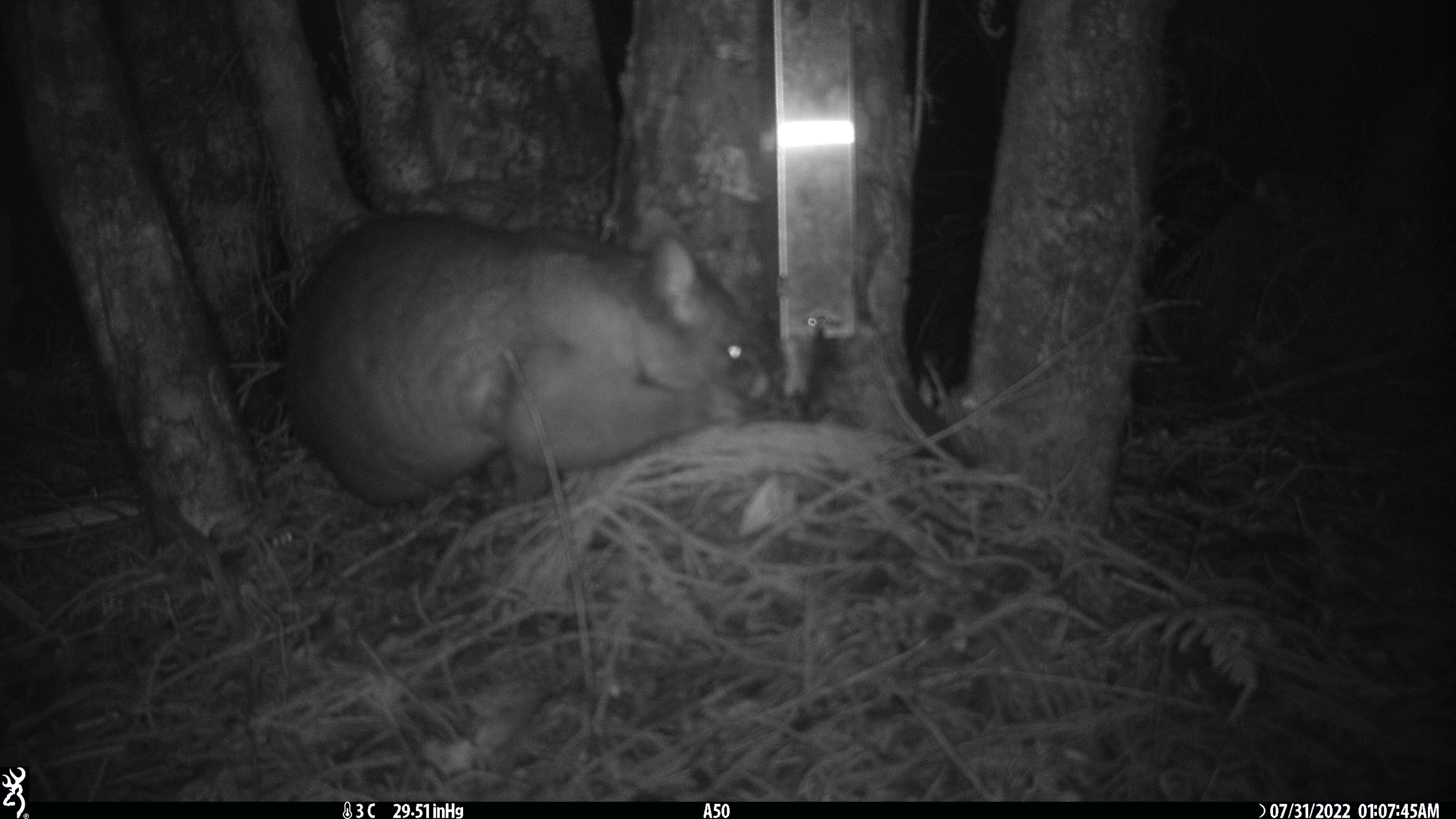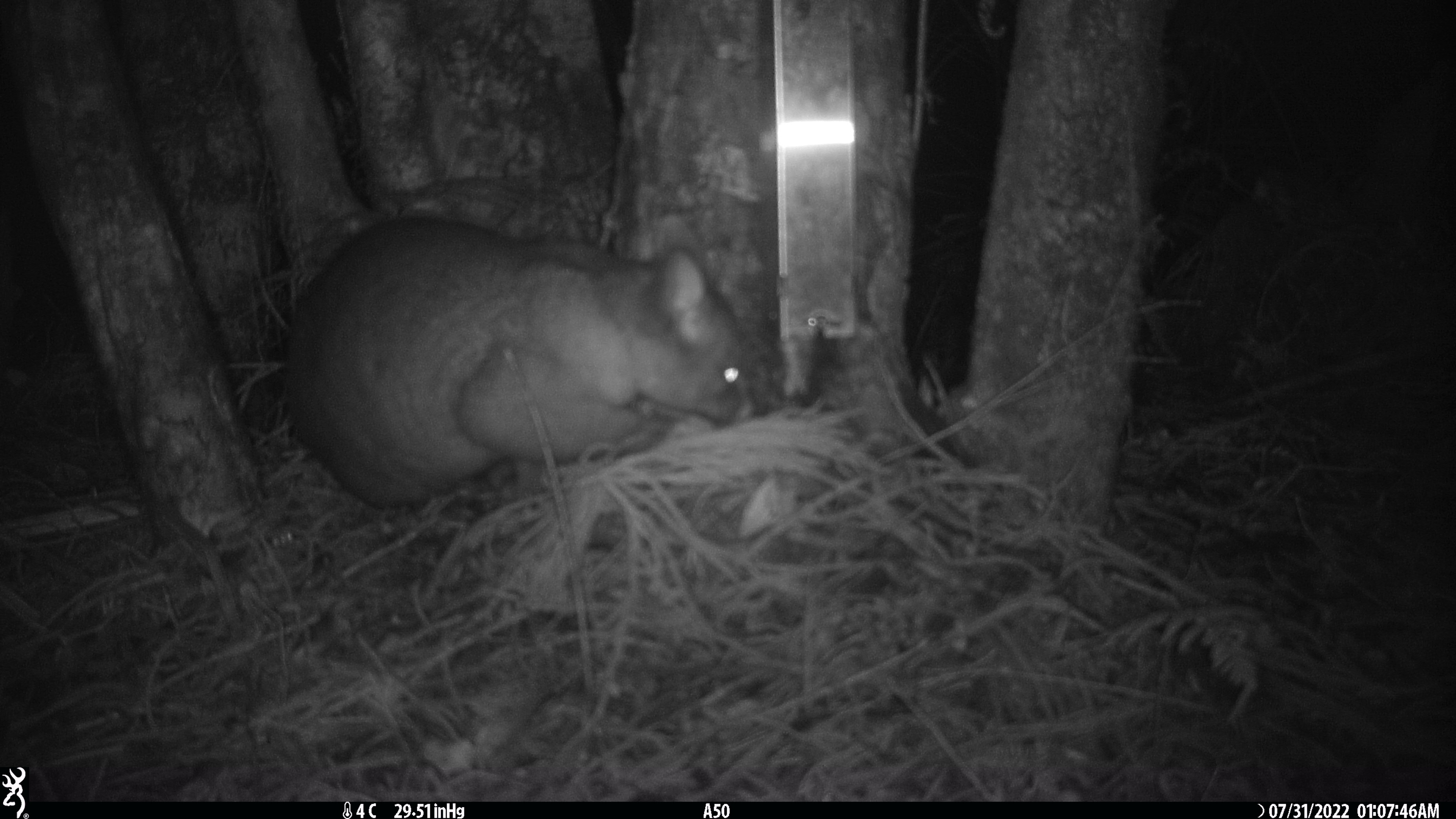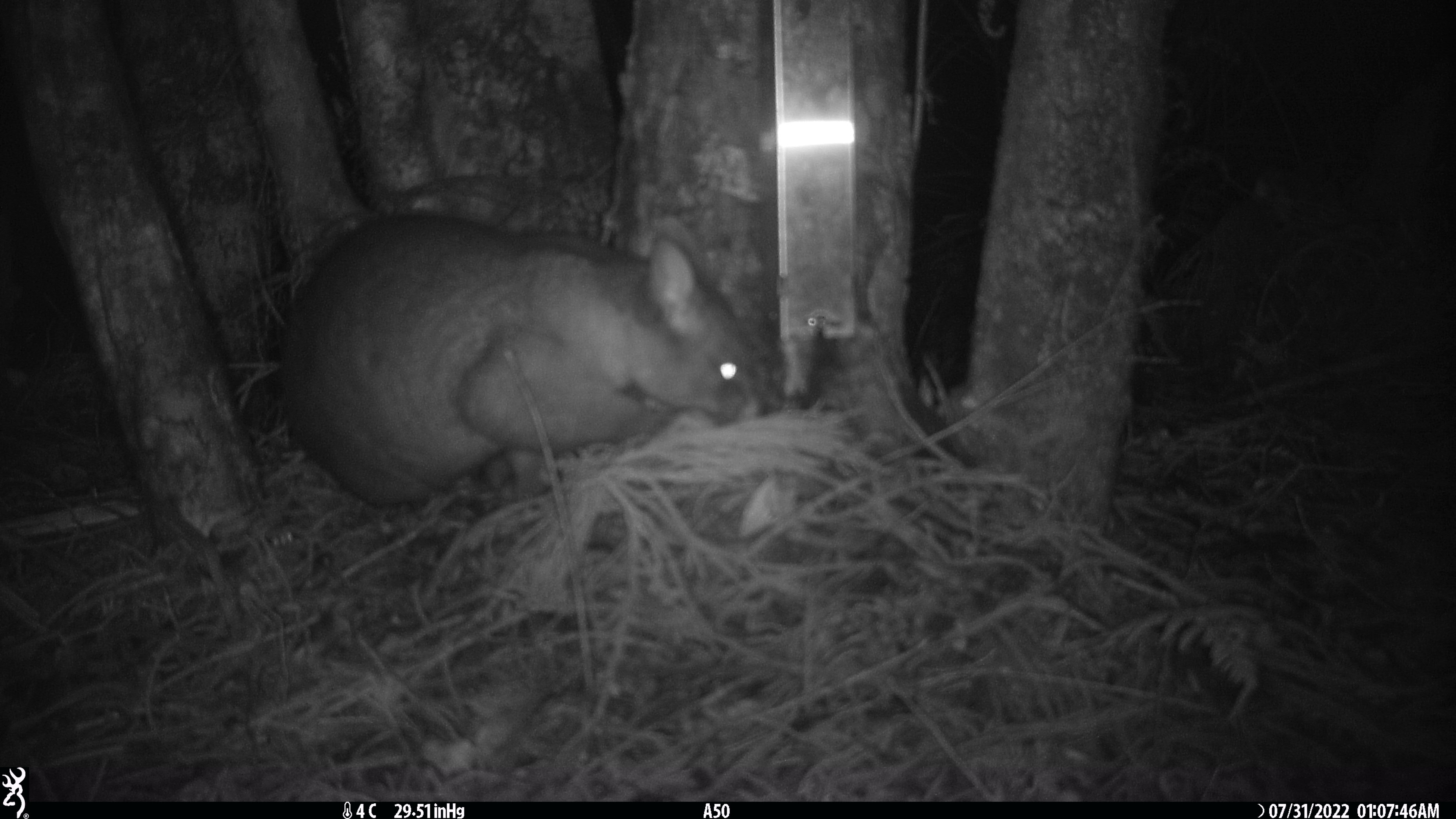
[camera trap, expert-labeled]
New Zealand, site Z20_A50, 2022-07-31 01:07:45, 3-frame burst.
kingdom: Animalia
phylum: Chordata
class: Mammalia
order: Diprotodontia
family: Phalangeridae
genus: Trichosurus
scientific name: Trichosurus vulpecula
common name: common brushtail possum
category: possum